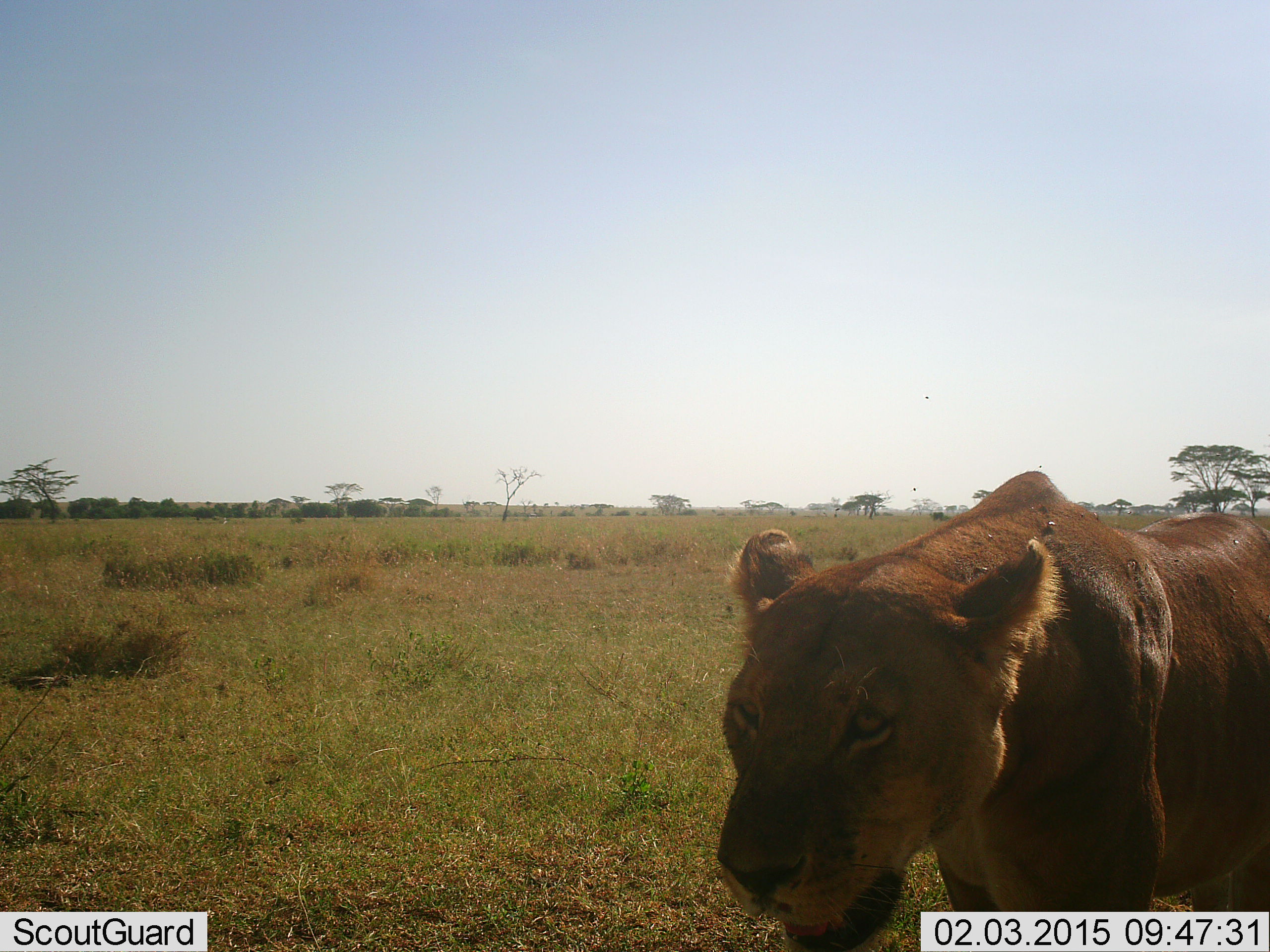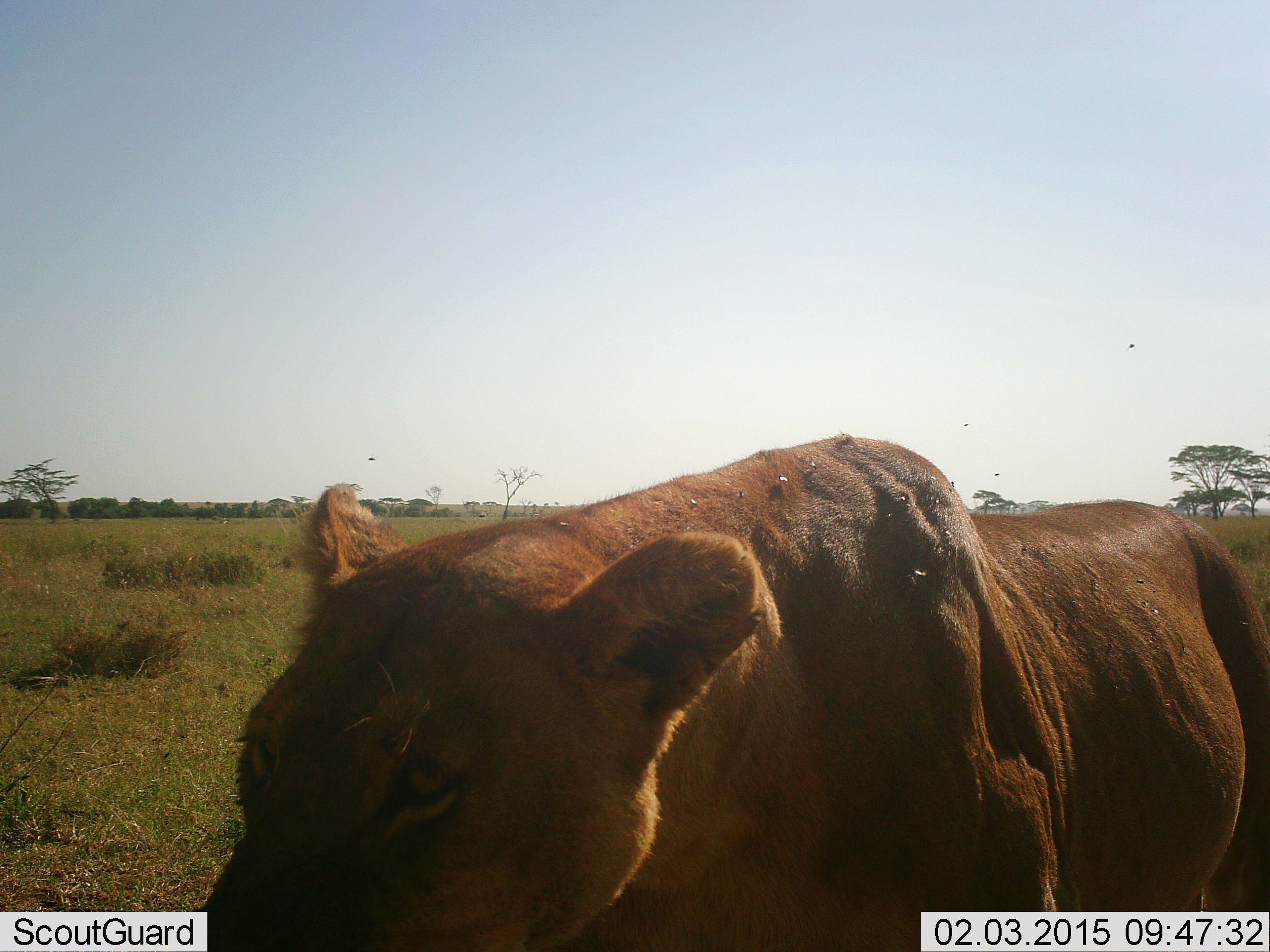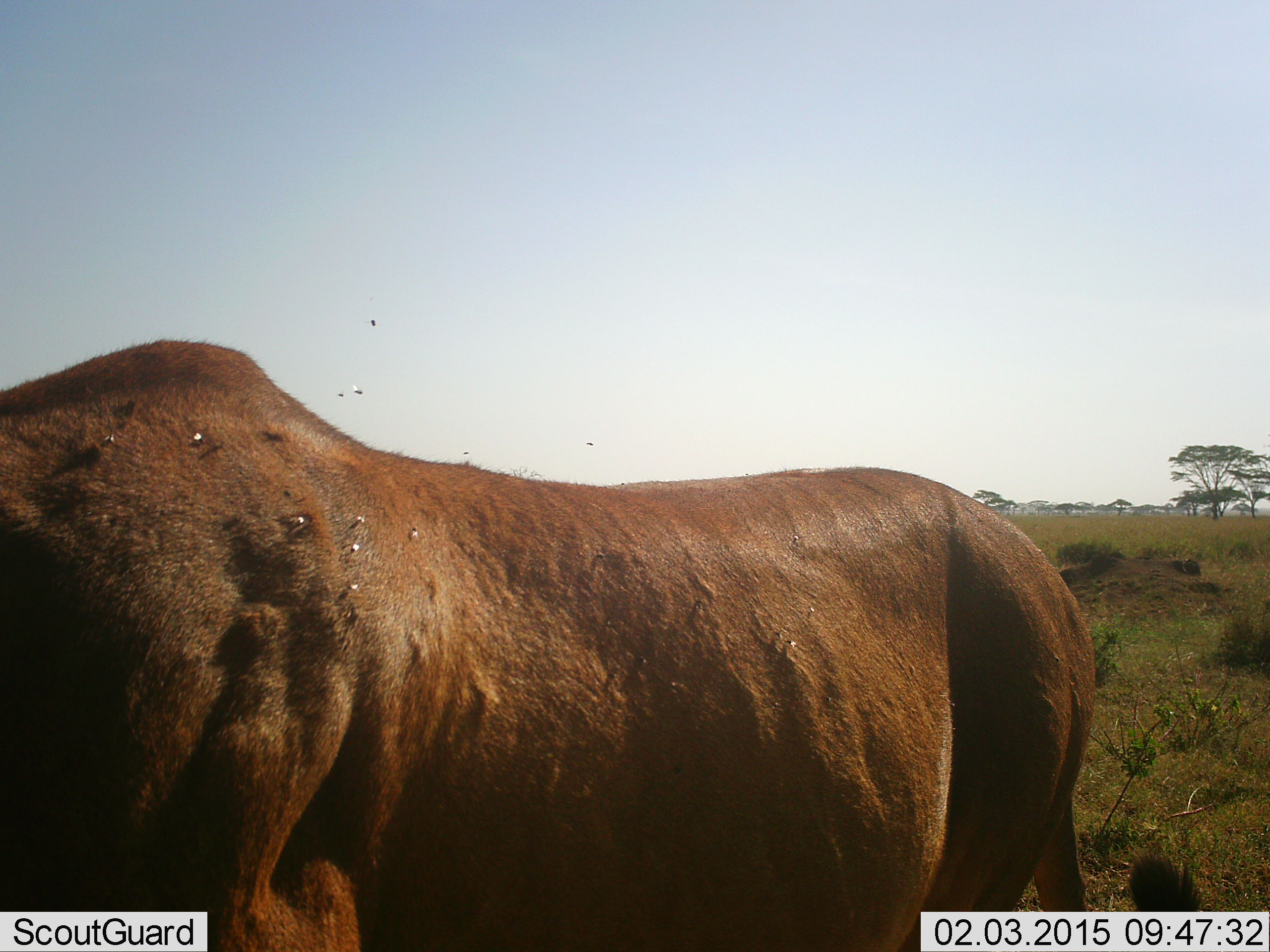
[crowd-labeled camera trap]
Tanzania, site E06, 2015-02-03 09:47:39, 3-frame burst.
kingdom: Animalia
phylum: Chordata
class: Mammalia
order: Carnivora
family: Felidae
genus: Panthera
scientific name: Panthera leo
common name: lion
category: lionfemale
Lionfemale (lion) (Panthera leo), count 1. Behavior (volunteer vote fractions): standing 0%, resting 0%, moving 100%, interacting 9%. Young present (vote fraction): 0%. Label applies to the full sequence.